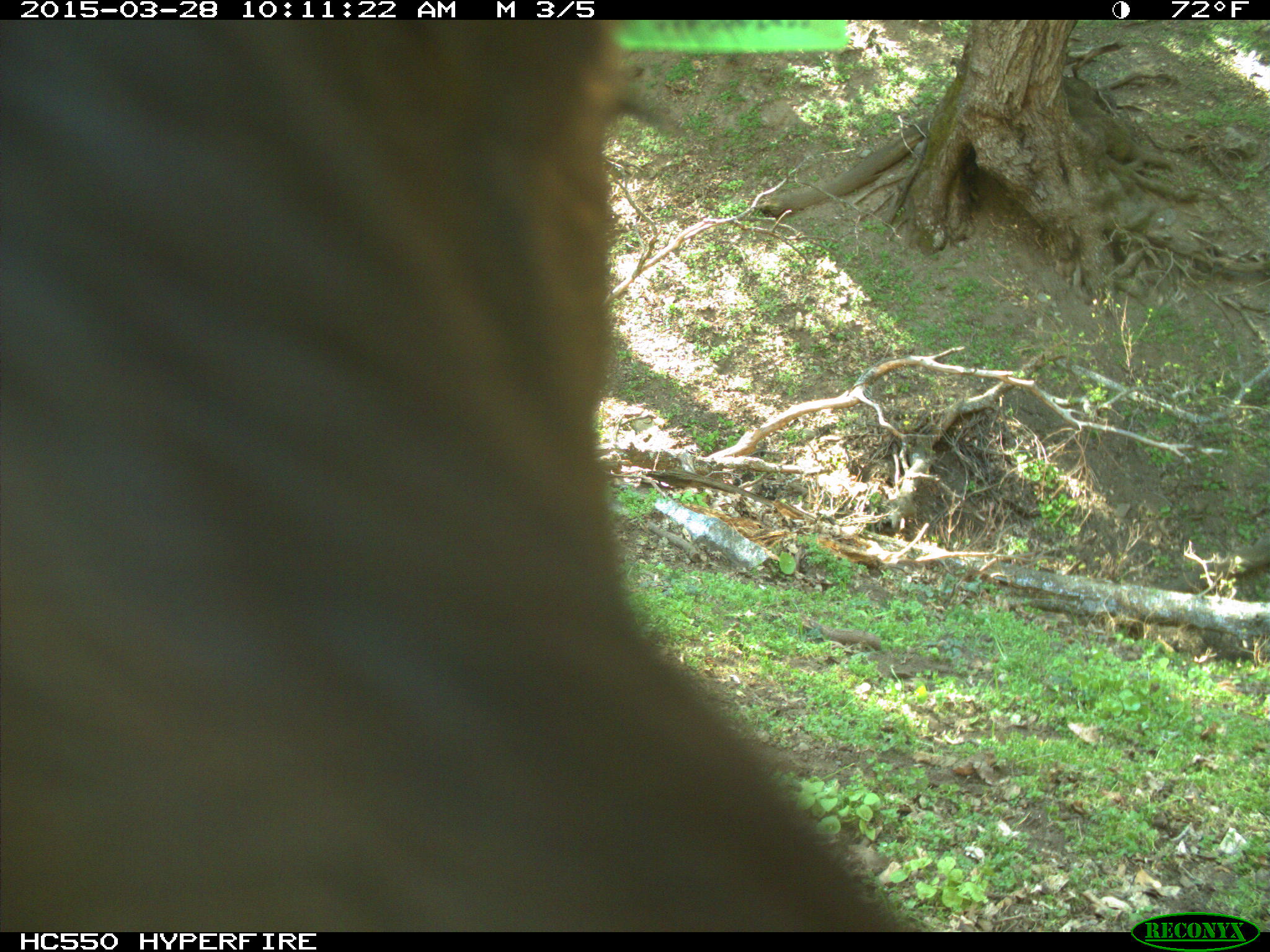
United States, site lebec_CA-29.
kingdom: Animalia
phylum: Chordata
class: Mammalia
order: Artiodactyla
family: Bovidae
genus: Bos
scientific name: Bos taurus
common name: domestic cow